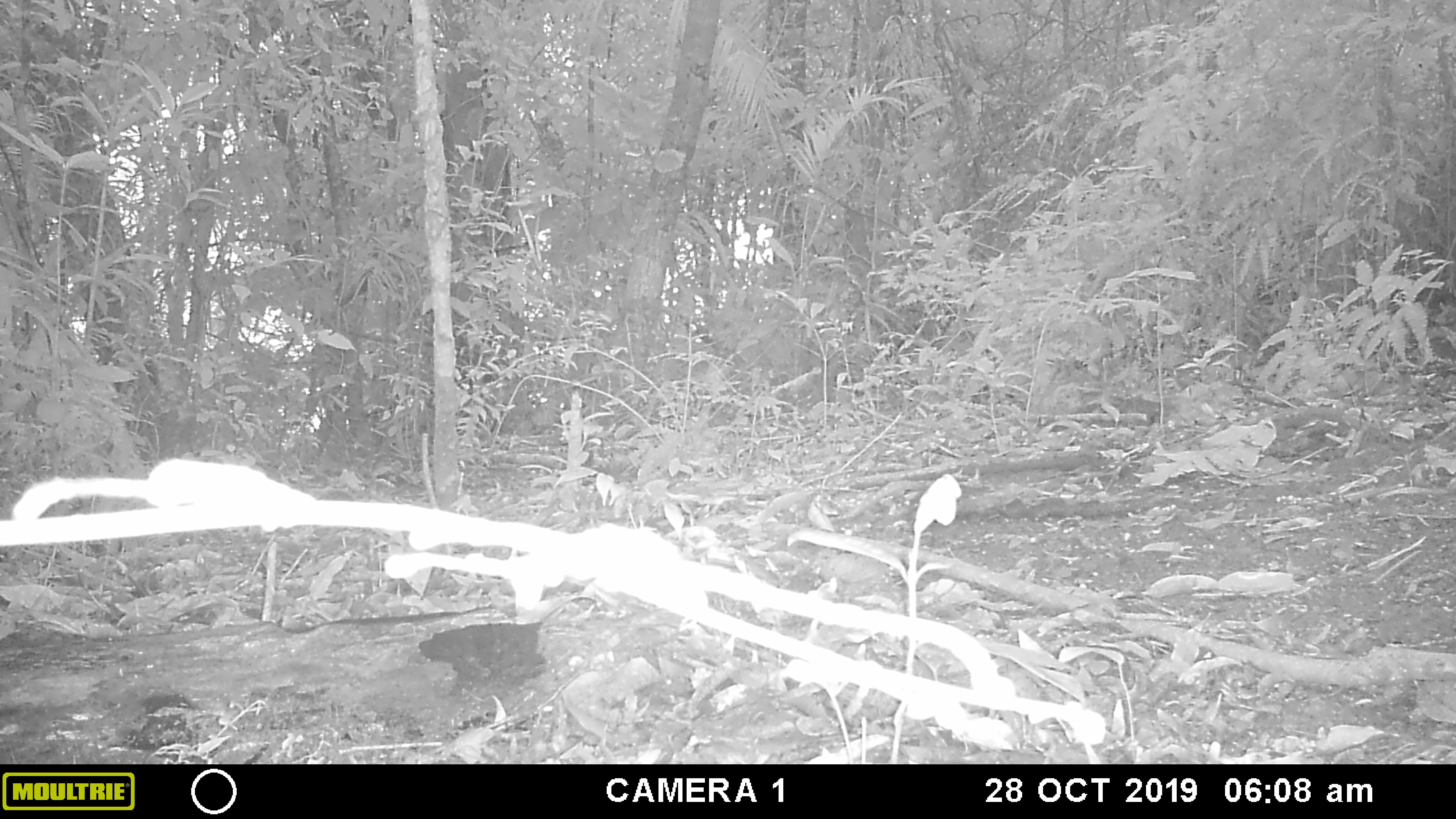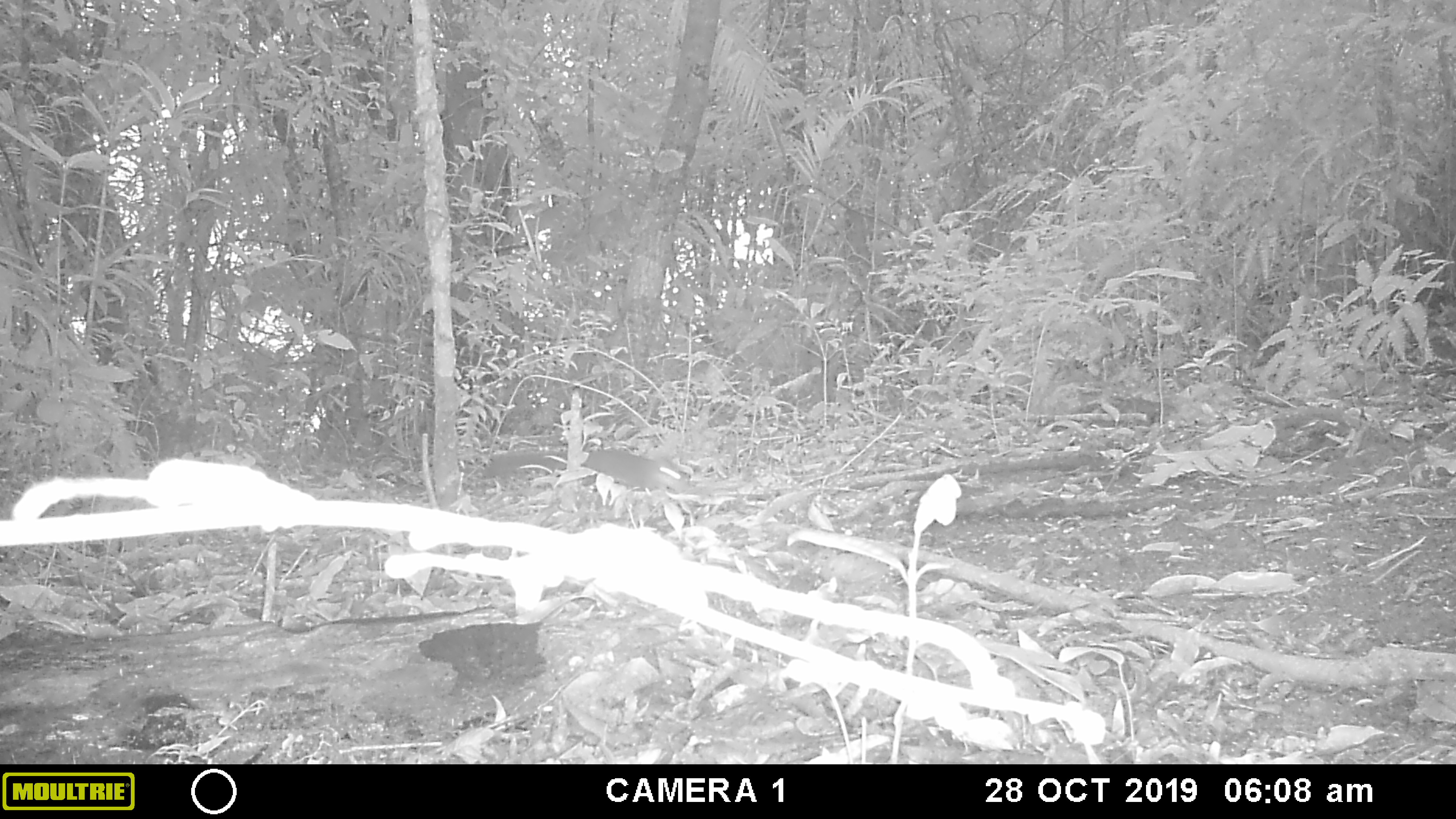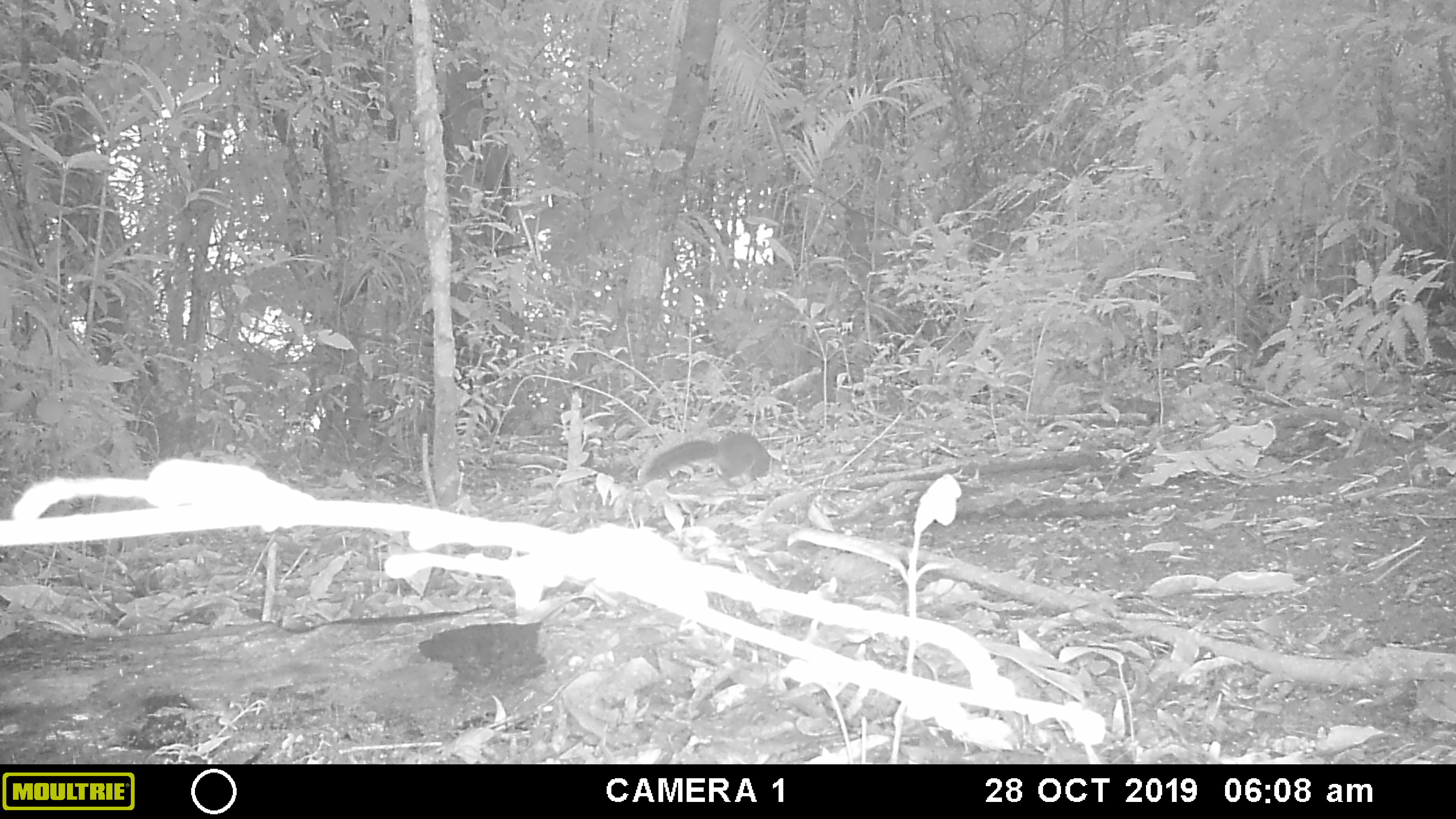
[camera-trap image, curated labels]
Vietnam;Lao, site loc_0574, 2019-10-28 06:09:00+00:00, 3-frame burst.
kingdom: Animalia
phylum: Chordata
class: Mammalia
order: Rodentia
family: Sciuridae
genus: Sciurus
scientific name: Sciurus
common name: squirrel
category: unidentified squirrel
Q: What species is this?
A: Unidentified squirrel (squirrel) (Sciurus).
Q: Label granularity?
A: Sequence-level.